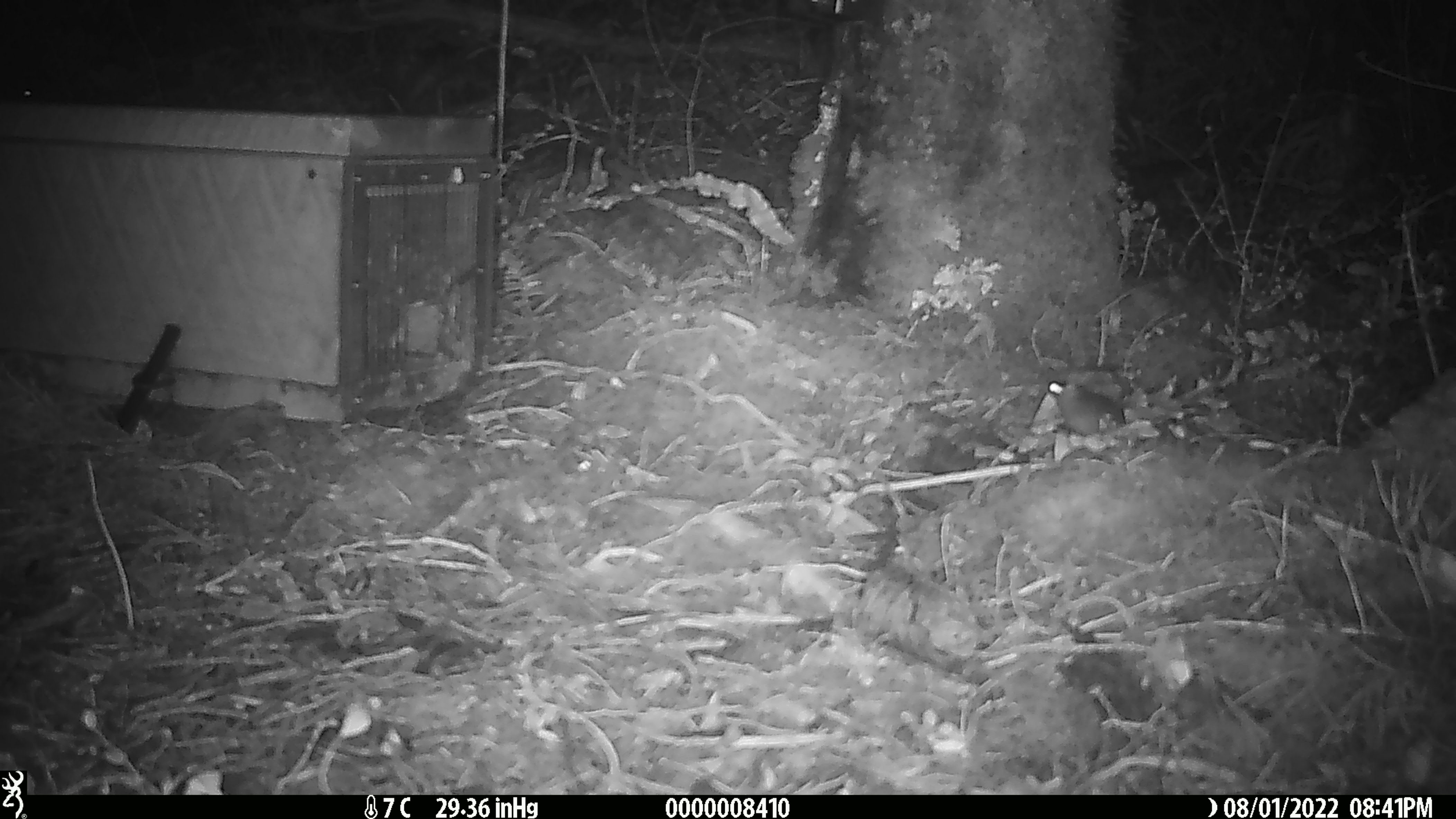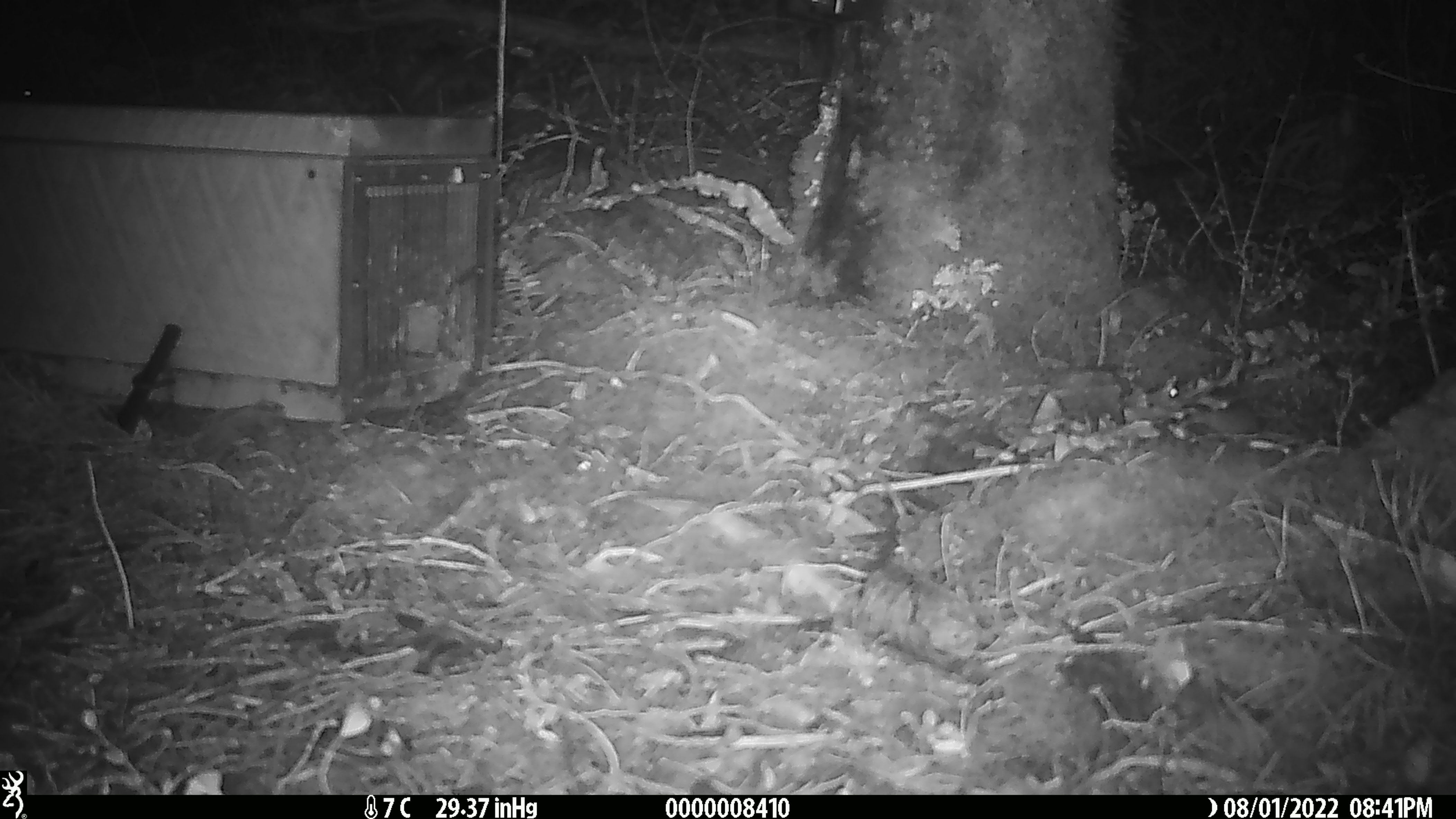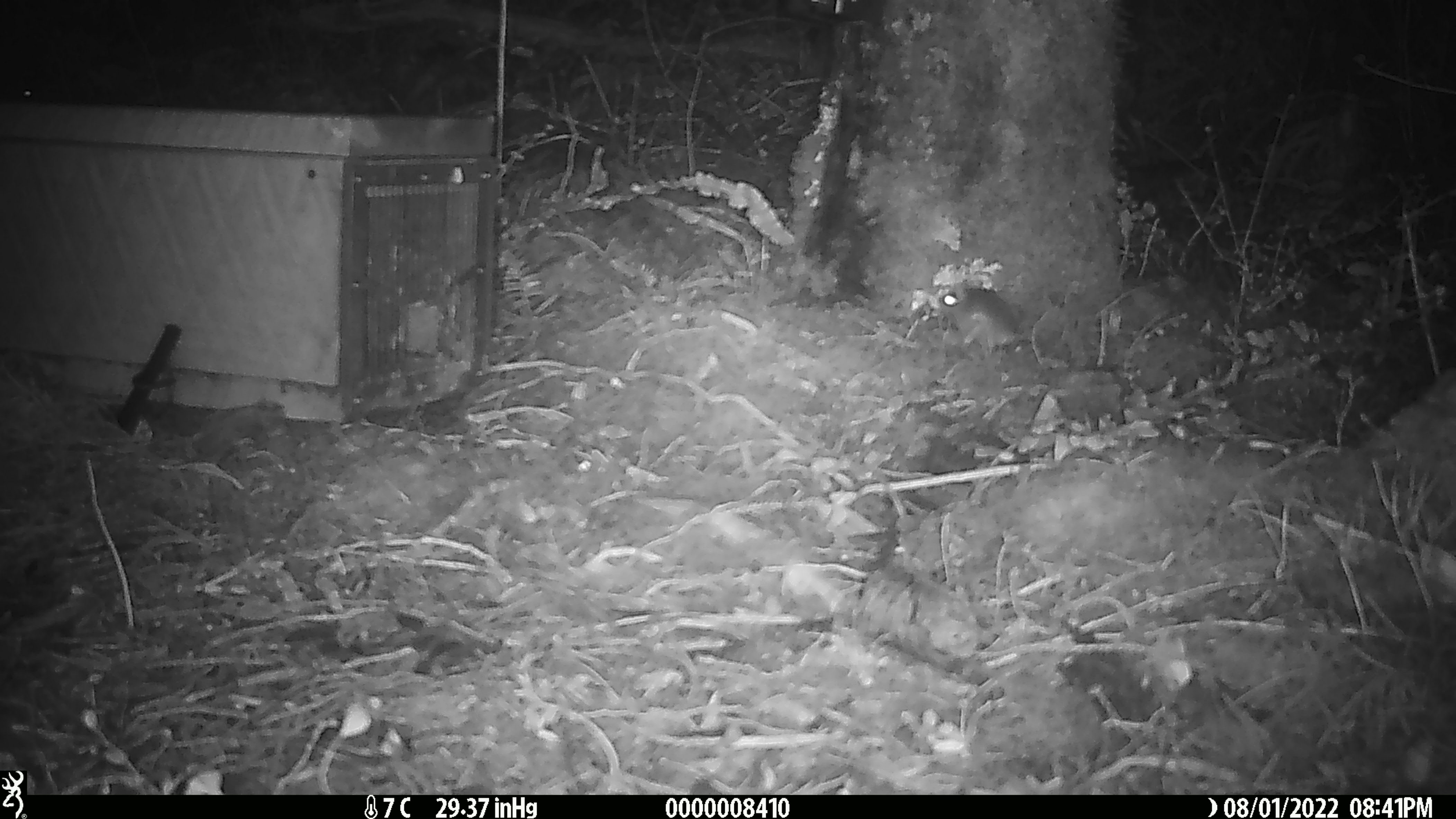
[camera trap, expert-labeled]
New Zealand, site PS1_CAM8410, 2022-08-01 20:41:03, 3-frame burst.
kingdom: Animalia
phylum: Chordata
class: Mammalia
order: Rodentia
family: Muridae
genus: Mus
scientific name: Mus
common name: mouse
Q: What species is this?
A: Mouse (Mus).